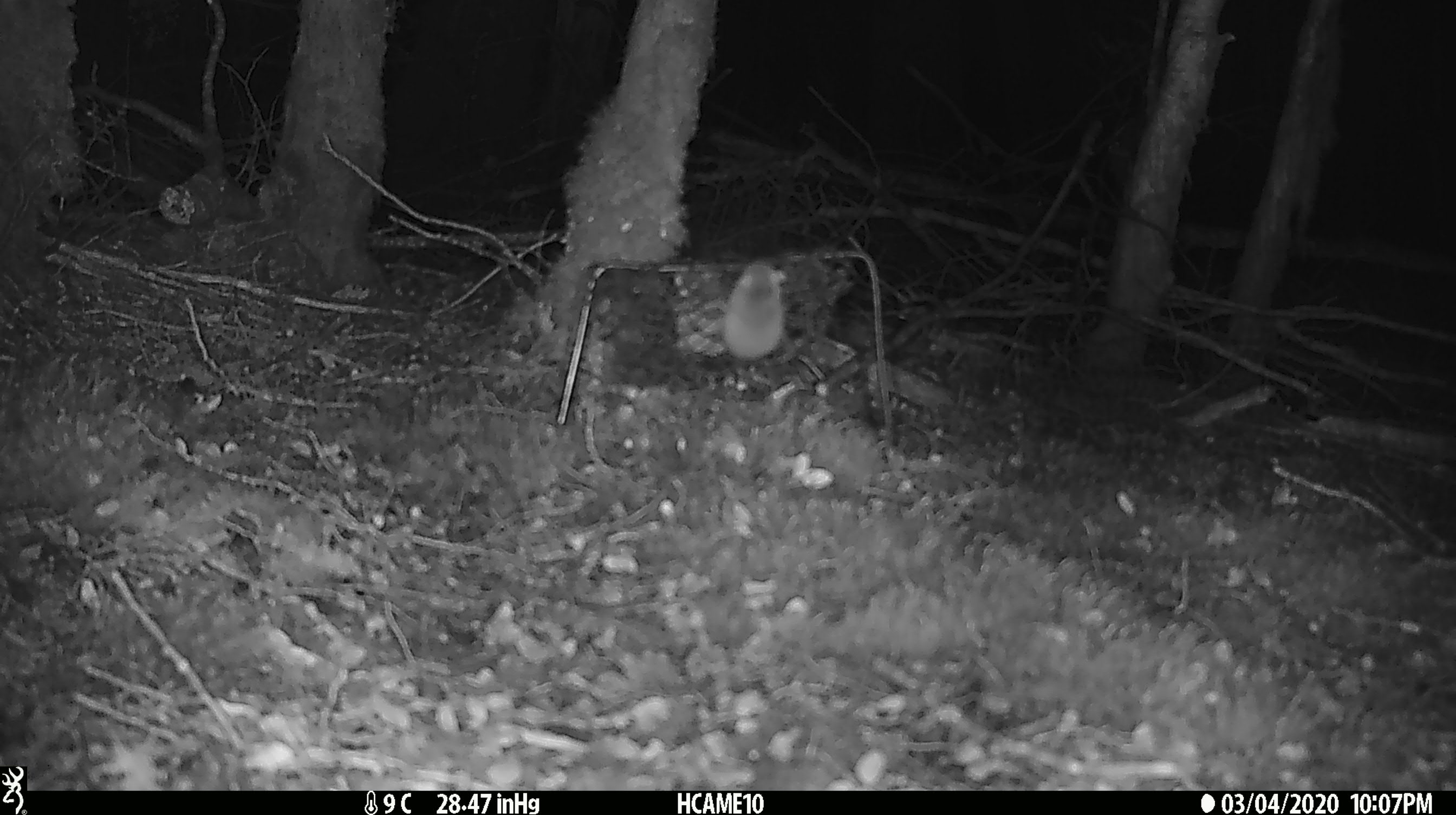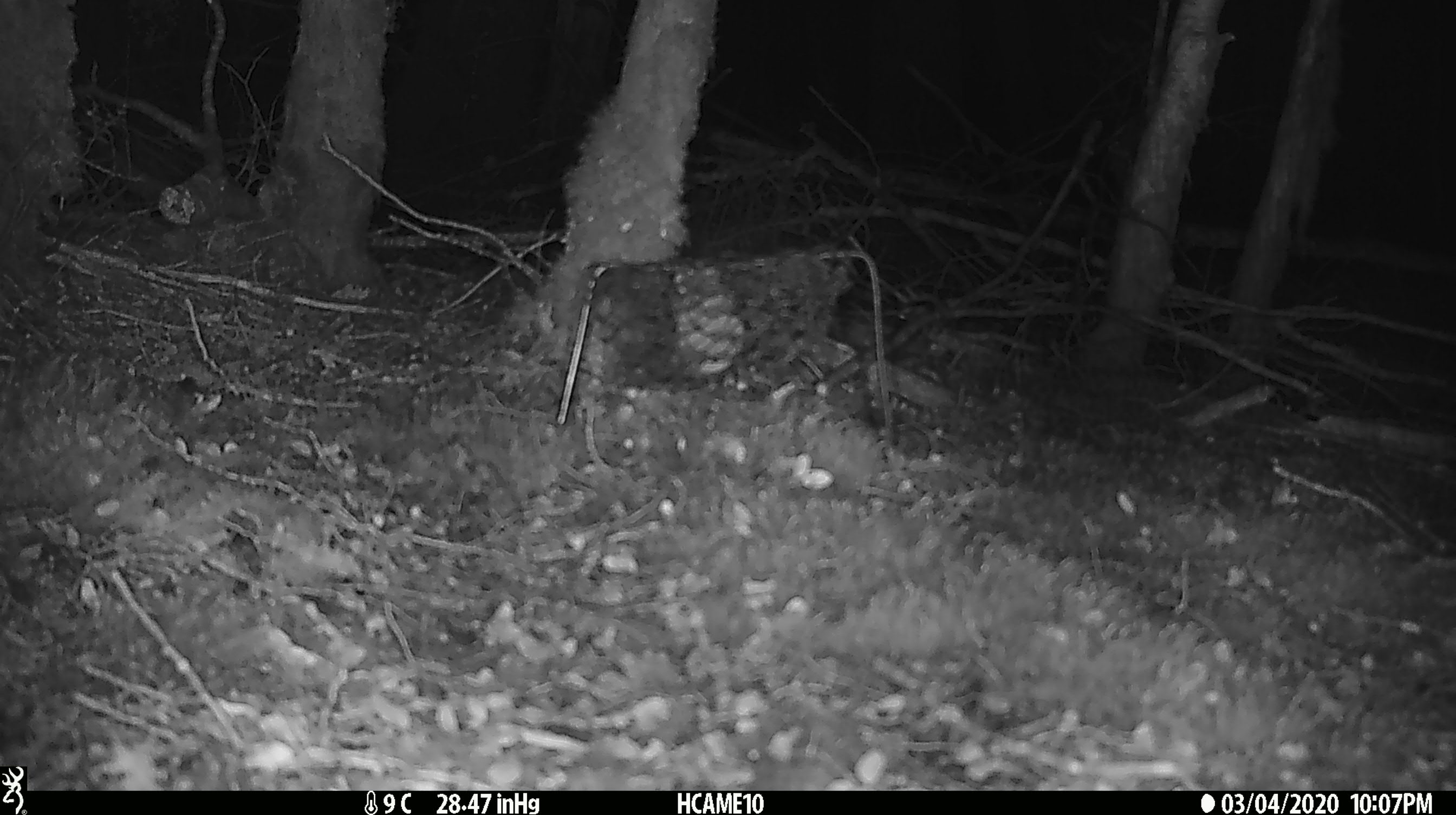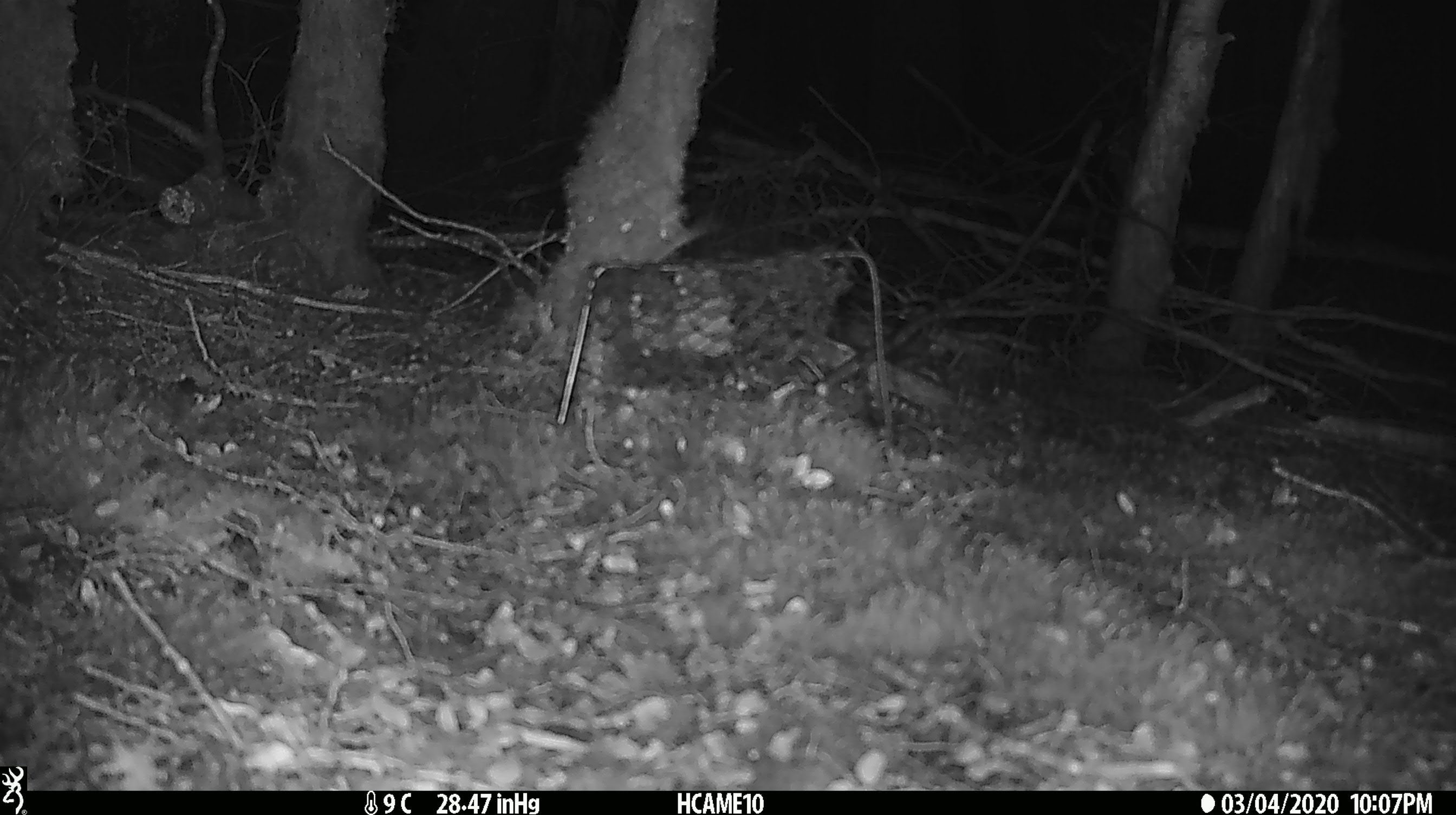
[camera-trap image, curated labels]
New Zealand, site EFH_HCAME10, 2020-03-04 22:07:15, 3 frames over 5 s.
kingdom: Animalia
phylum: Chordata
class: Mammalia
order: Rodentia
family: Muridae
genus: Mus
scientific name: Mus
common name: mouse